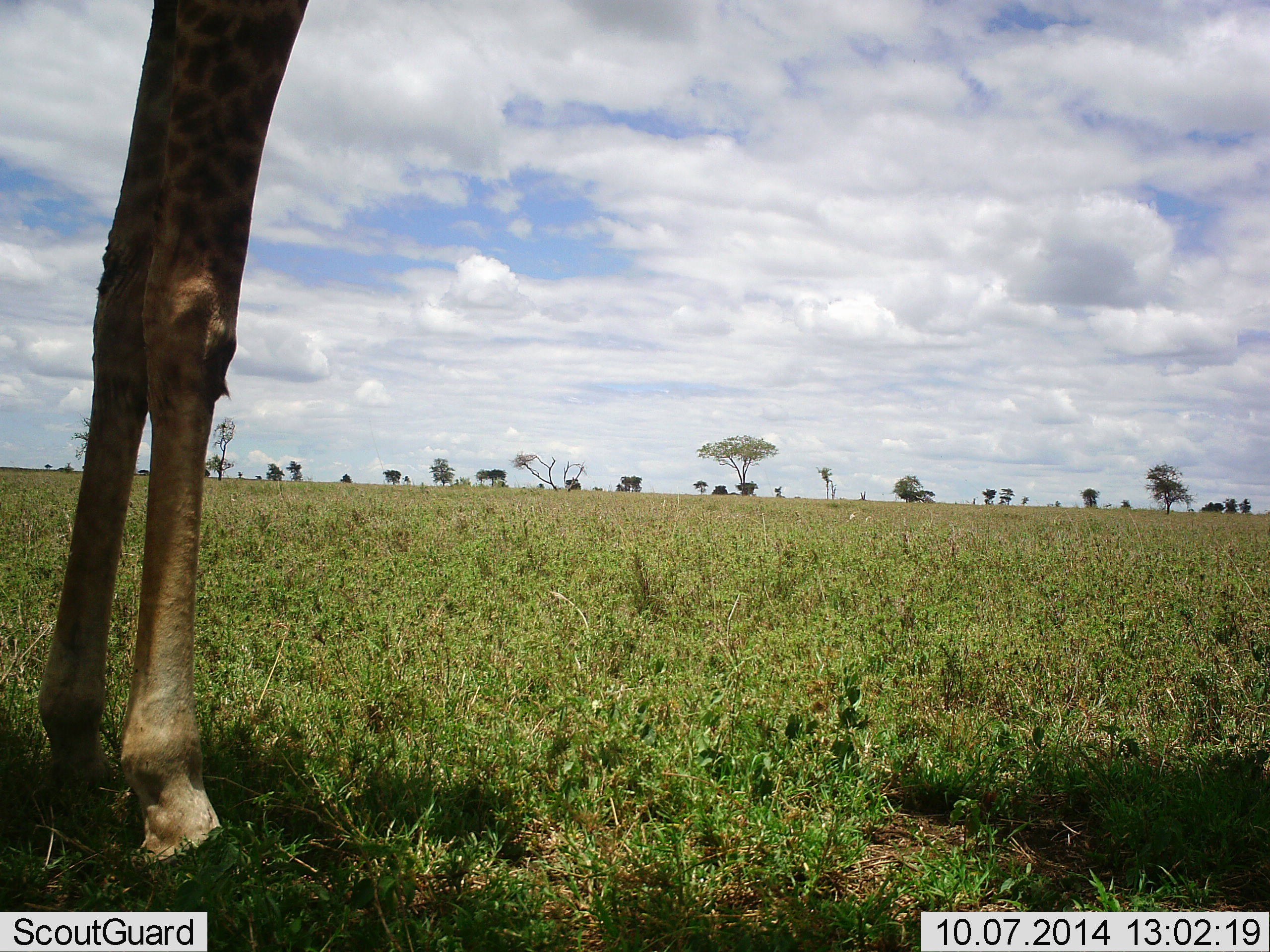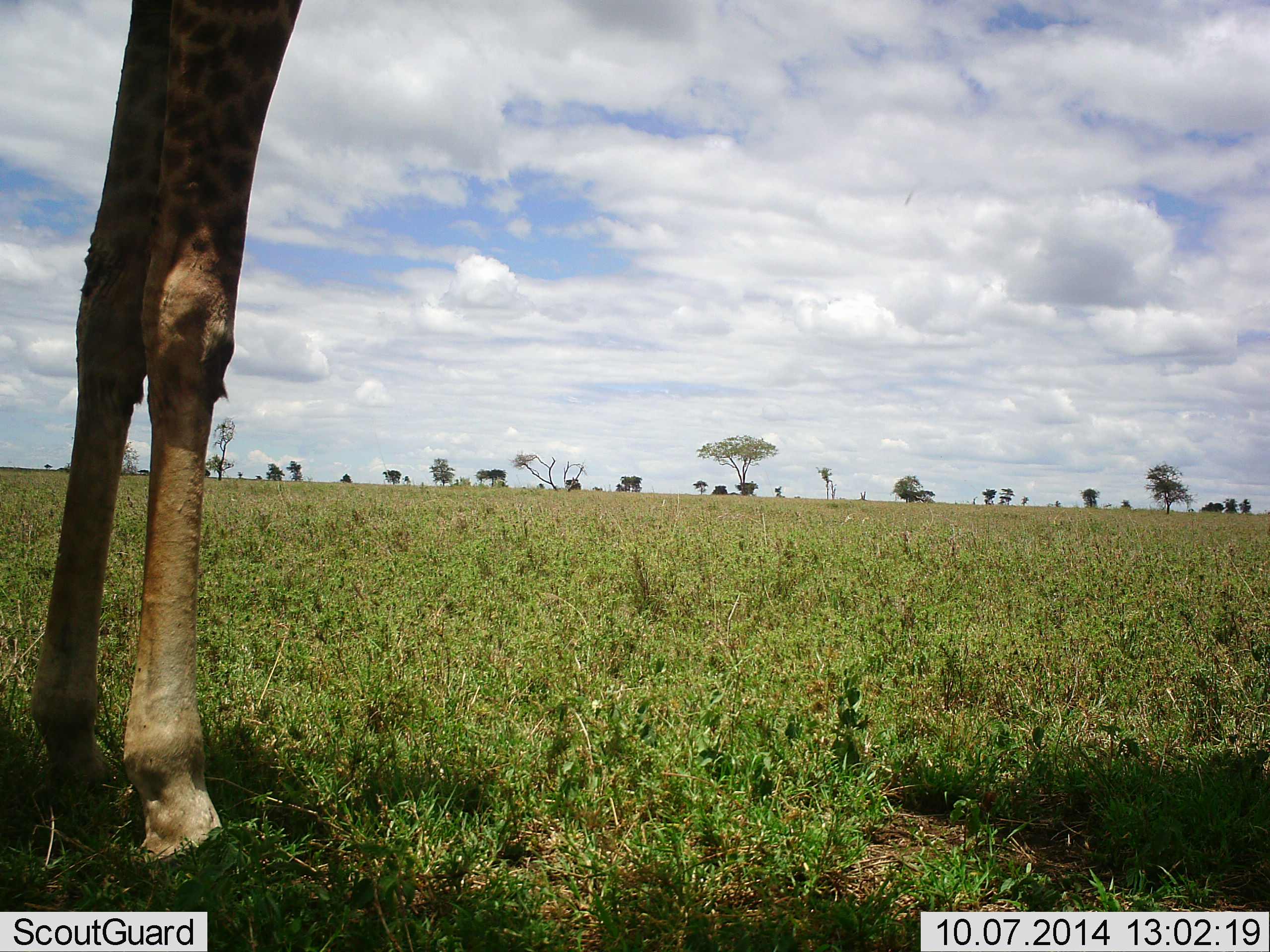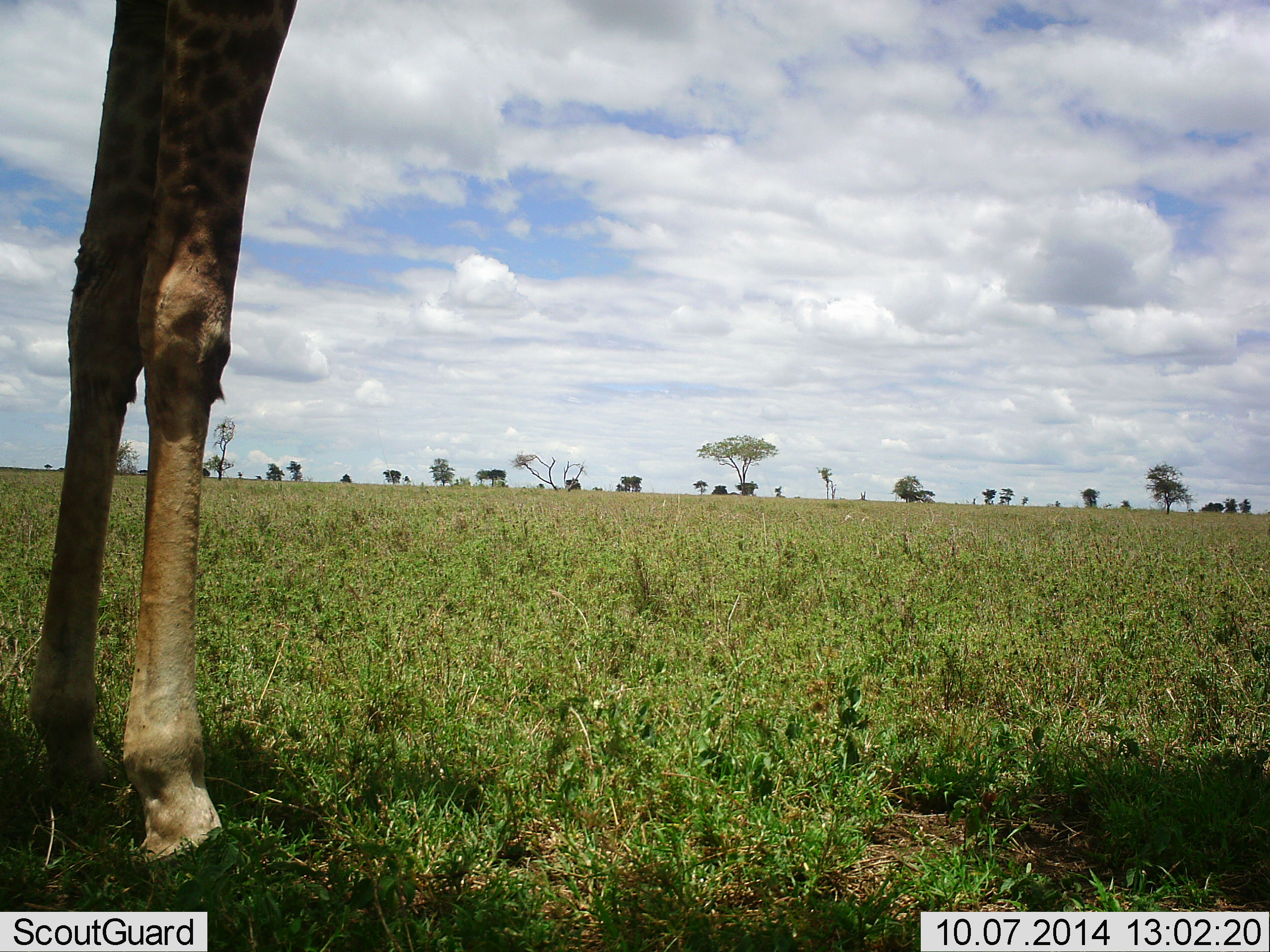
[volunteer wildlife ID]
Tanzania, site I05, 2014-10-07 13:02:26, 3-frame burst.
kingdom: Animalia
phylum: Chordata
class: Mammalia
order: Artiodactyla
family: Giraffidae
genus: Giraffa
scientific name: Giraffa camelopardalis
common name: giraffe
Giraffe (Giraffa camelopardalis), count 1. Behavior (volunteer vote fractions): standing 100%, resting 0%, moving 0%, interacting 0%. Young present (vote fraction): 0%. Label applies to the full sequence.